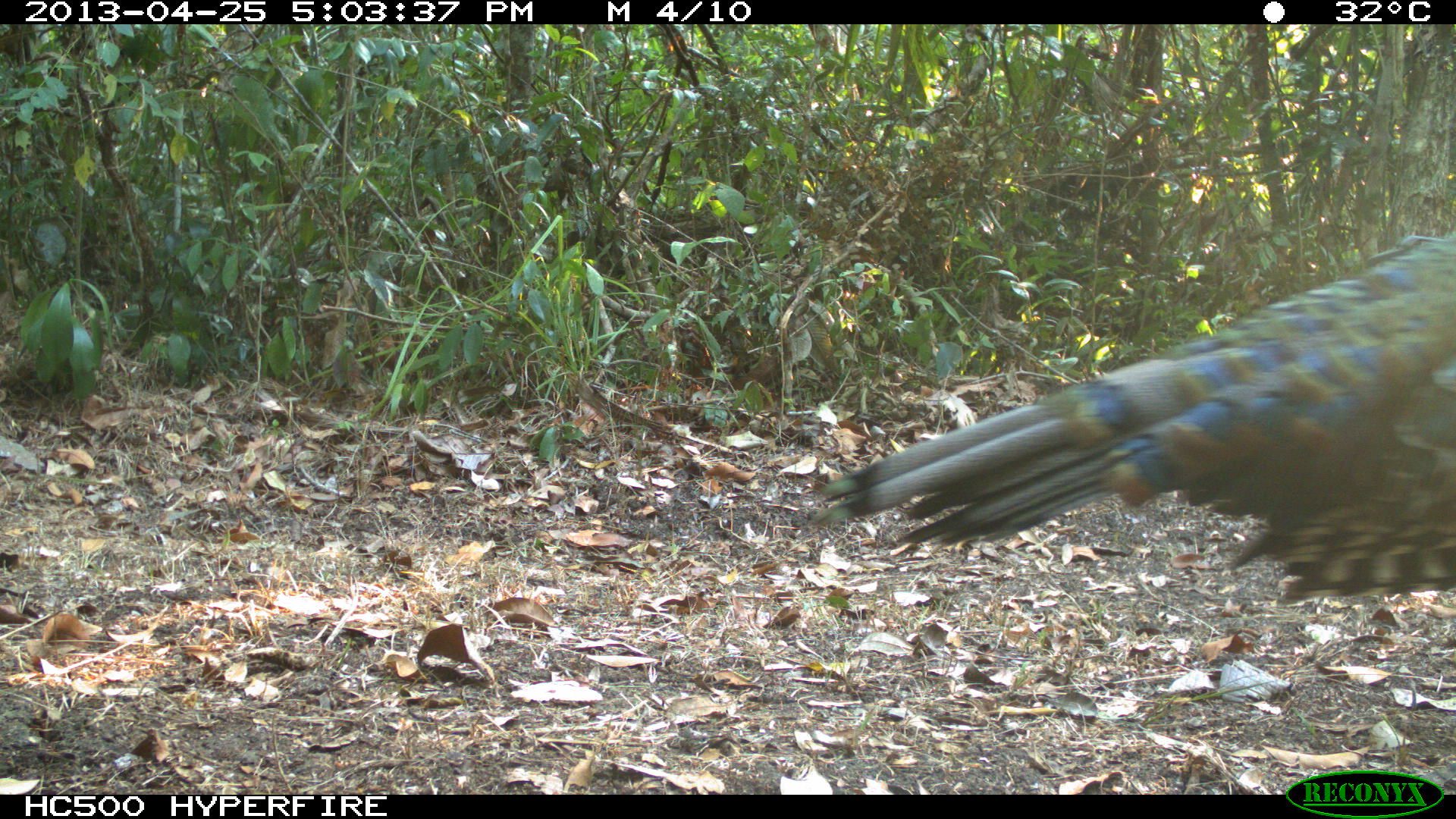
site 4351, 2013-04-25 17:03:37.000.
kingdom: Animalia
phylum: Chordata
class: Aves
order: Galliformes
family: Phasianidae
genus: Meleagris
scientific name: Meleagris ocellata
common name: ocellated turkey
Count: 3.